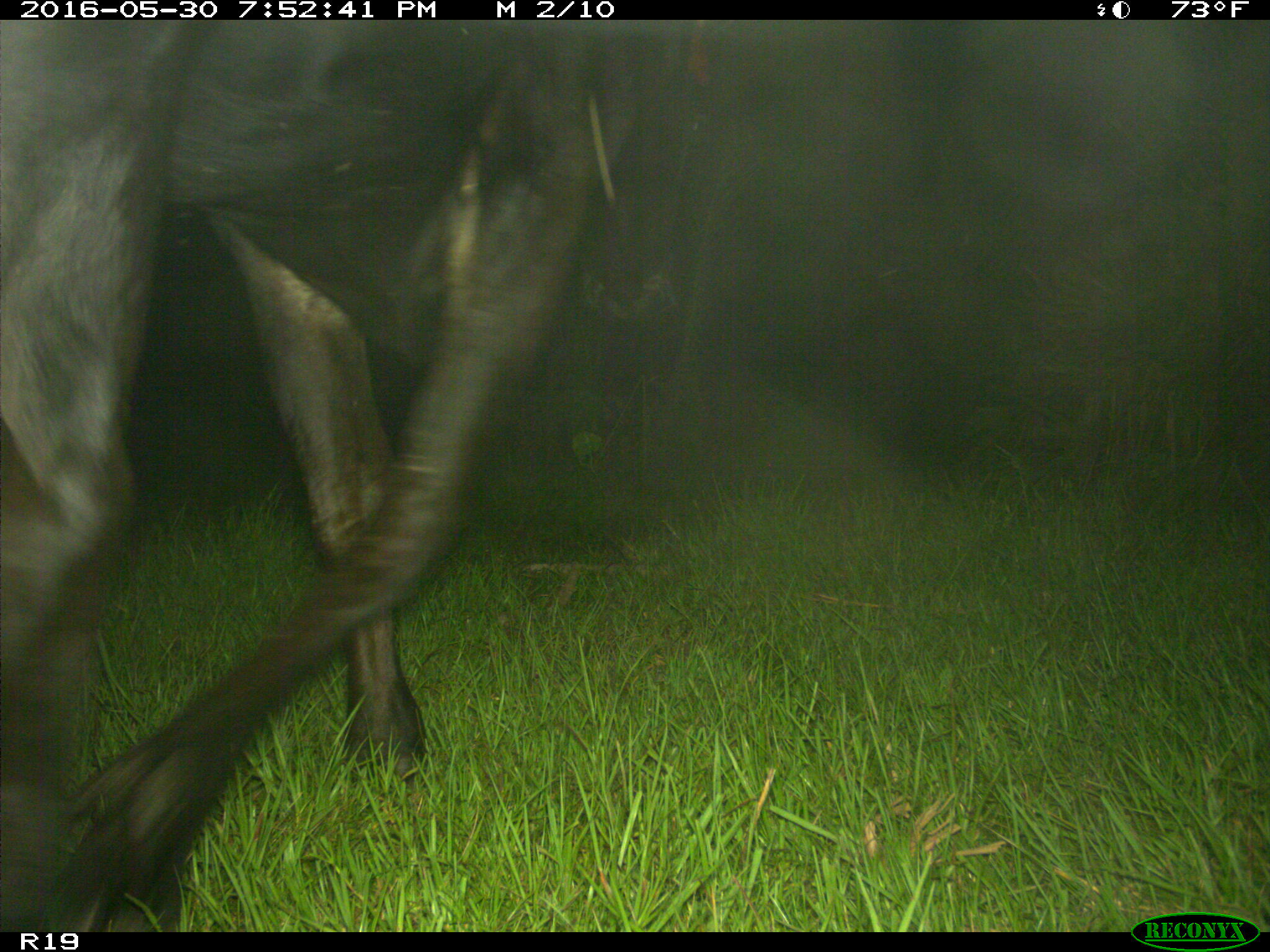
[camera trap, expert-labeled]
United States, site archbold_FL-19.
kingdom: Animalia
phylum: Chordata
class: Mammalia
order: Artiodactyla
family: Bovidae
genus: Bos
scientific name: Bos taurus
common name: domestic cow